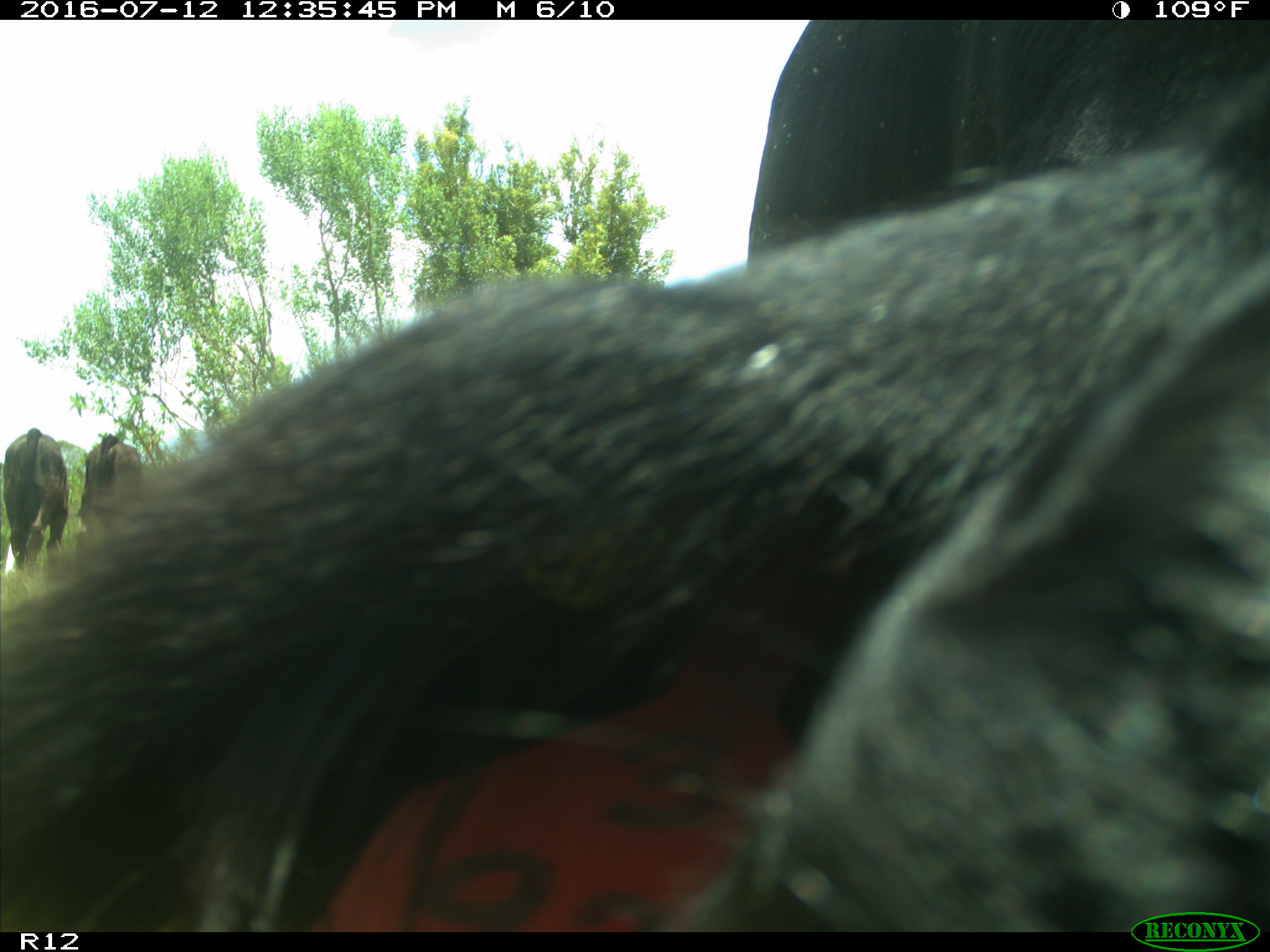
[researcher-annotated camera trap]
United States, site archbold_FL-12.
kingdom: Animalia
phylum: Chordata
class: Mammalia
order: Artiodactyla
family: Bovidae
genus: Bos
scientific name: Bos taurus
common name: domestic cow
Bos taurus (domestic cow).